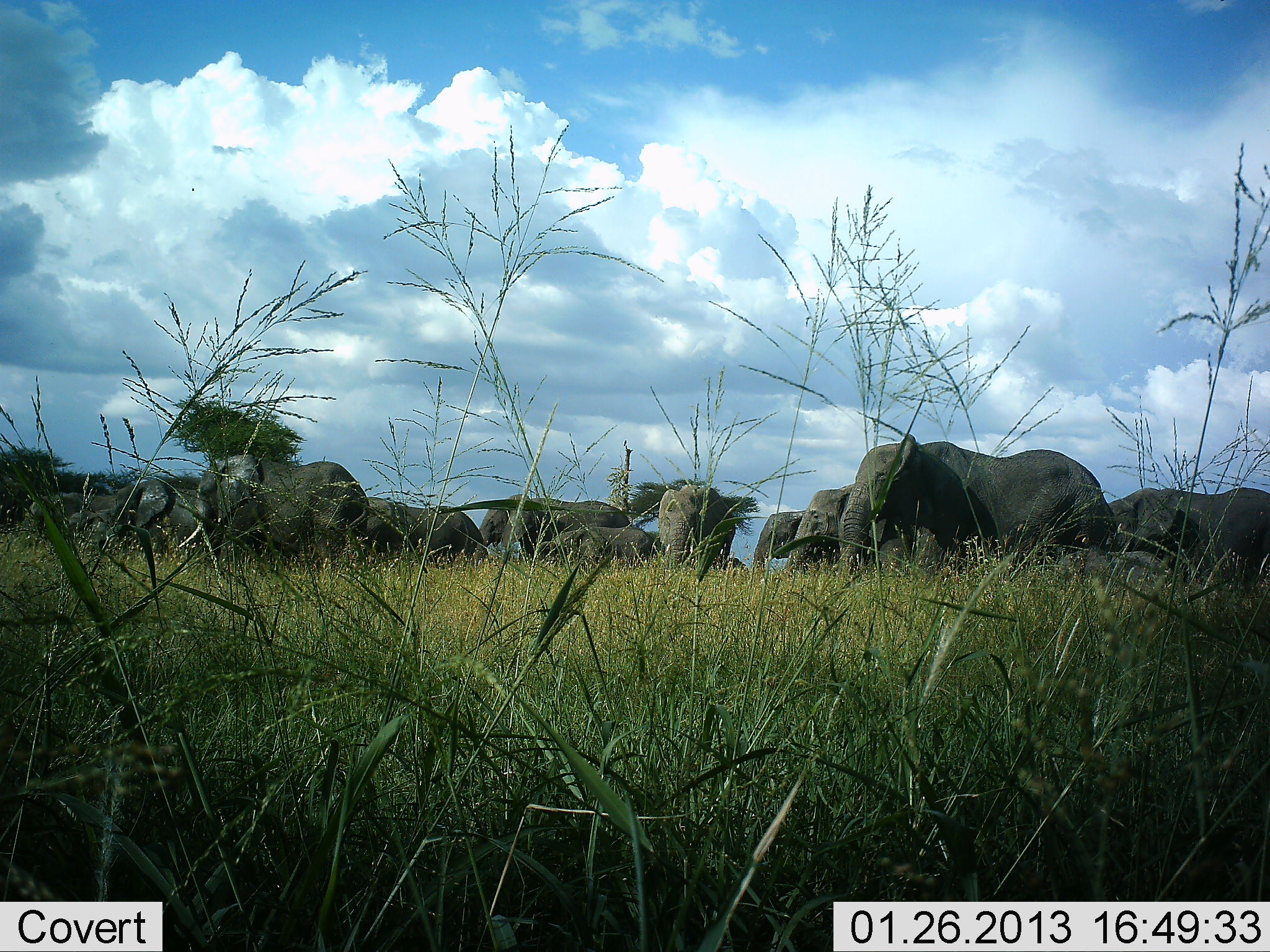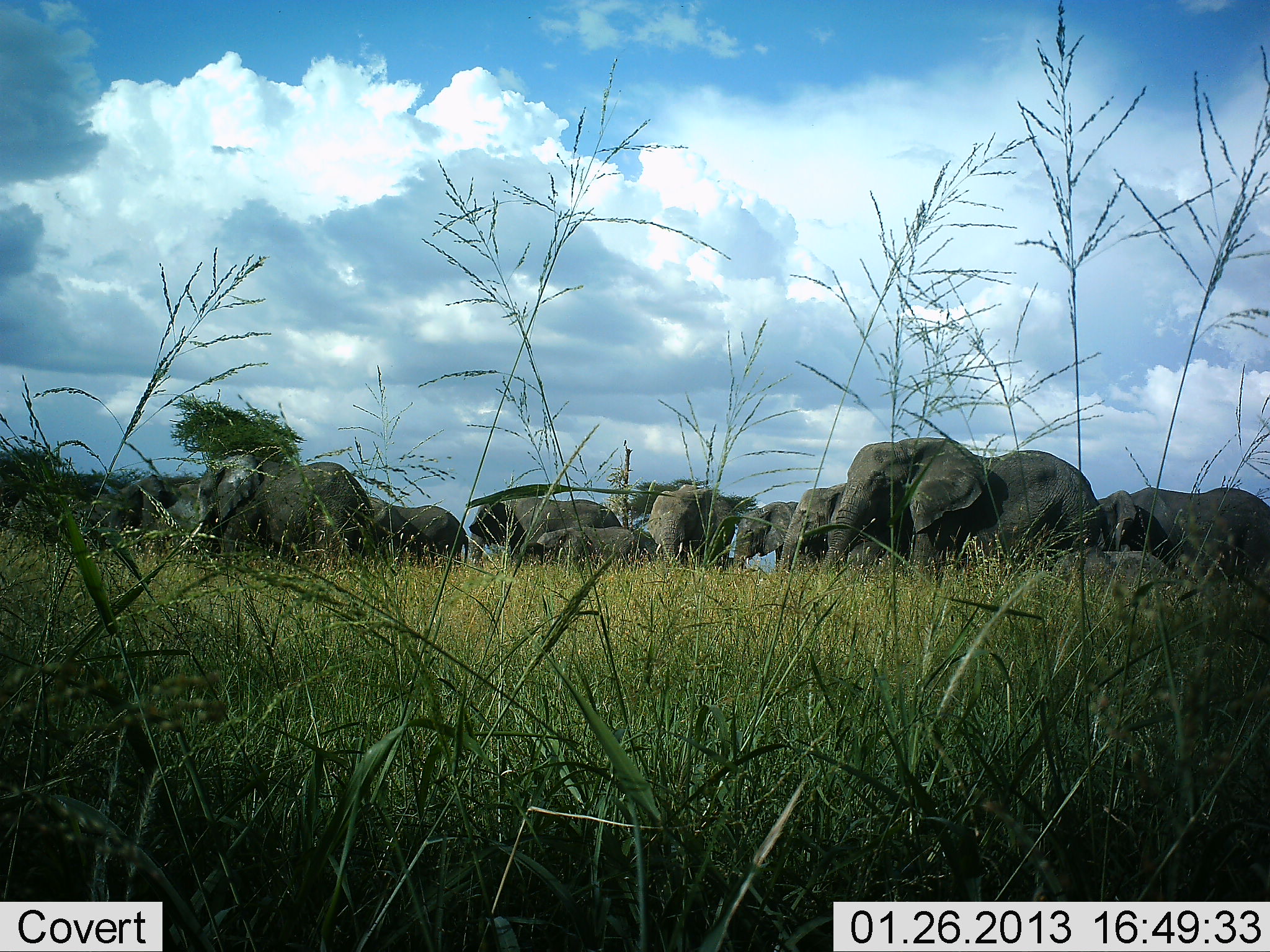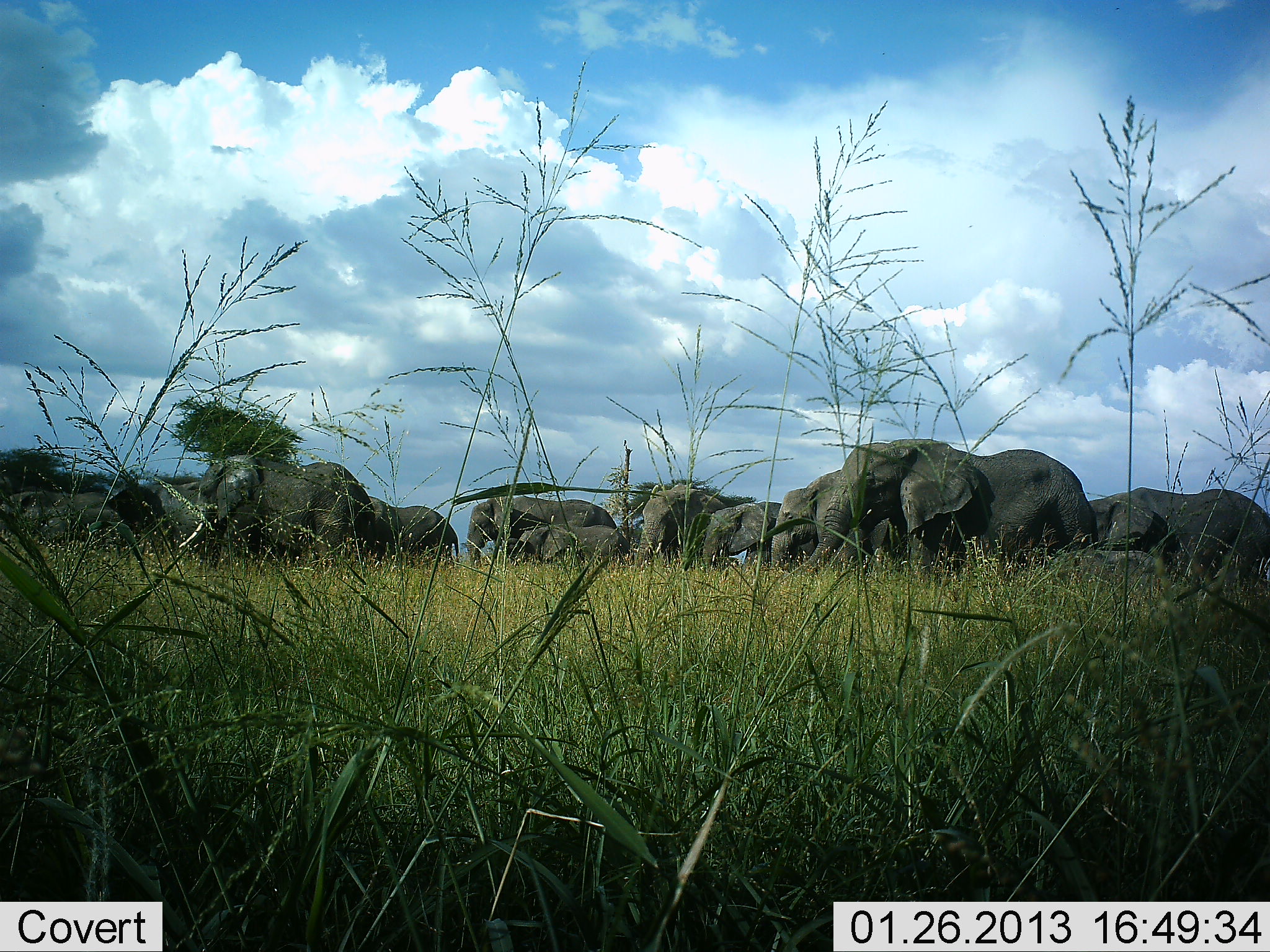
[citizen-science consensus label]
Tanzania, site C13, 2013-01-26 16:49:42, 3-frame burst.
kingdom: Animalia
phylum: Chordata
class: Mammalia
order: Proboscidea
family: Elephantidae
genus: Loxodonta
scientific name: Loxodonta africana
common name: african bush elephant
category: elephant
Elephant (african bush elephant) (Loxodonta africana), count 11-50. Behavior (volunteer vote fractions): standing 14%, resting 5%, moving 86%, interacting 5%. Young present (vote fraction): 64%. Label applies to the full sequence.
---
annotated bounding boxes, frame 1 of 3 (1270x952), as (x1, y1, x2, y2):
animal: (838, 434, 1116, 572); (177, 455, 370, 561); (1102, 478, 1270, 587); (476, 493, 631, 547); (114, 479, 216, 557); (785, 480, 863, 578); (362, 495, 480, 559); (657, 485, 737, 576); (1059, 548, 1171, 601); (24, 490, 120, 544); (533, 528, 660, 567); (752, 510, 806, 579); (66, 510, 119, 555); (719, 554, 747, 572)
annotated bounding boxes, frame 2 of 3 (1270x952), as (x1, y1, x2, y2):
animal: (820, 435, 1103, 583); (192, 453, 371, 559); (1098, 485, 1270, 591); (778, 481, 913, 570); (468, 495, 623, 565); (649, 482, 734, 568); (370, 493, 470, 564); (45, 477, 163, 531); (1051, 549, 1174, 600); (728, 500, 798, 570); (534, 526, 636, 567); (143, 476, 199, 539)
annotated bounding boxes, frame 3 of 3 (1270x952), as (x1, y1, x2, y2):
animal: (809, 437, 1098, 582); (178, 455, 377, 561); (1081, 483, 1270, 581); (468, 495, 618, 567); (102, 476, 213, 559); (632, 483, 726, 571); (772, 469, 846, 572); (3, 486, 121, 549); (355, 493, 461, 562); (695, 501, 782, 574); (1059, 547, 1163, 598); (501, 525, 630, 566)